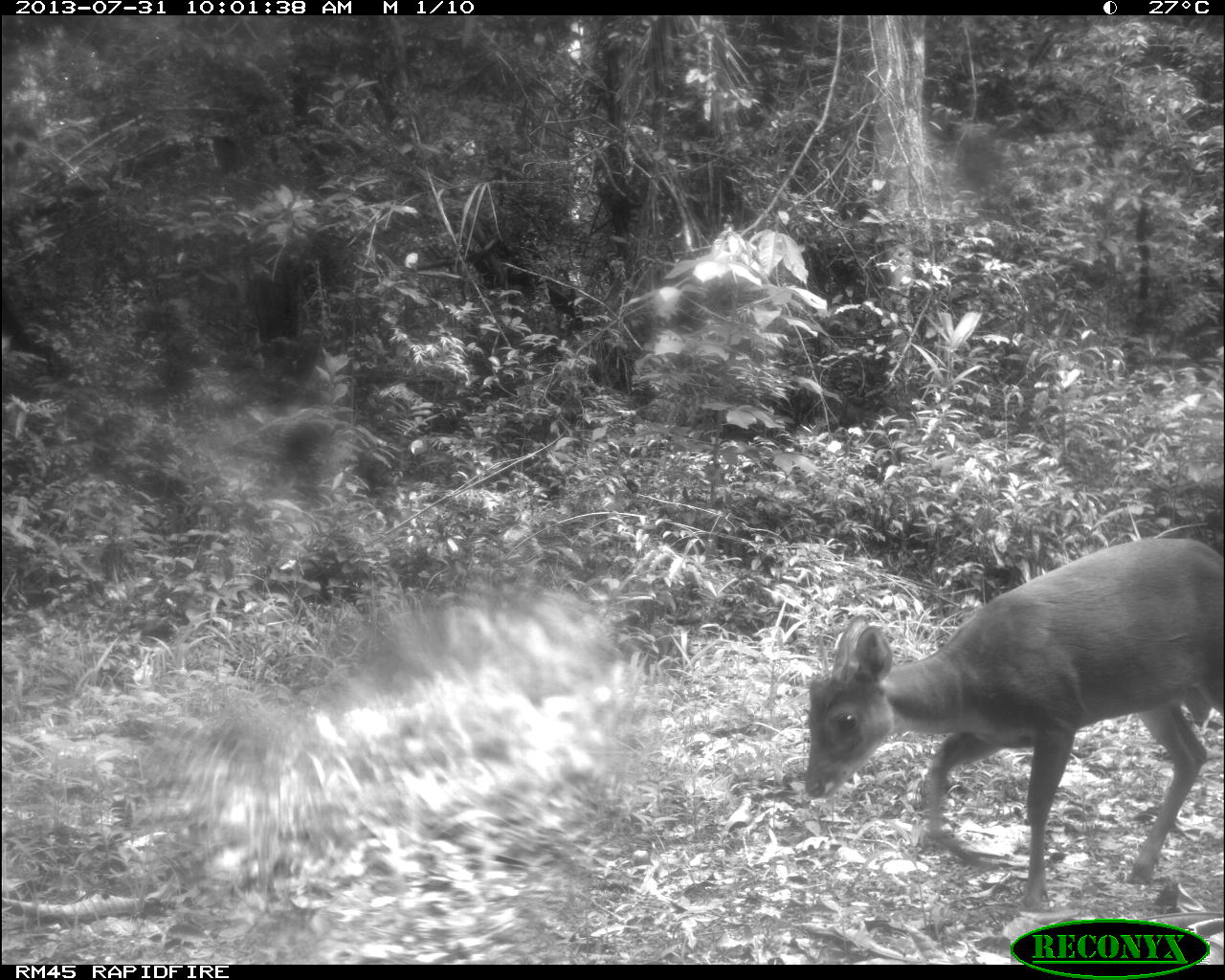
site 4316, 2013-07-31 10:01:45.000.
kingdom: Animalia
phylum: Chordata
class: Mammalia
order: Artiodactyla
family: Cervidae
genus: Mazama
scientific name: Mazama temama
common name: central american red brocket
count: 1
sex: male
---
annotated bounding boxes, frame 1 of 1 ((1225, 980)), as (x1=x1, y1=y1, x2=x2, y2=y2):
mazama temama: (x1=803, y1=535, x2=1225, y2=913)